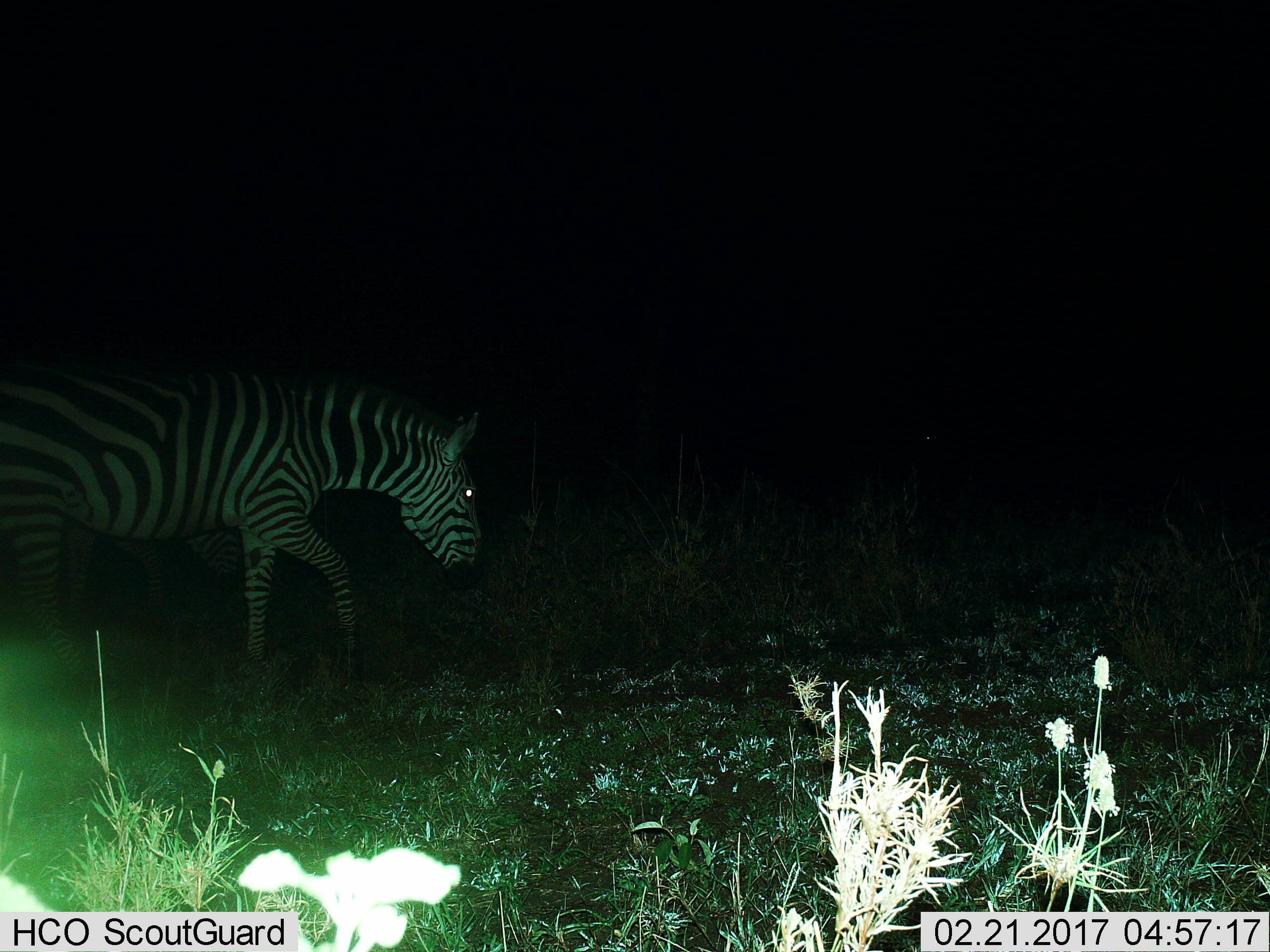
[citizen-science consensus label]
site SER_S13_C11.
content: unidentified animal